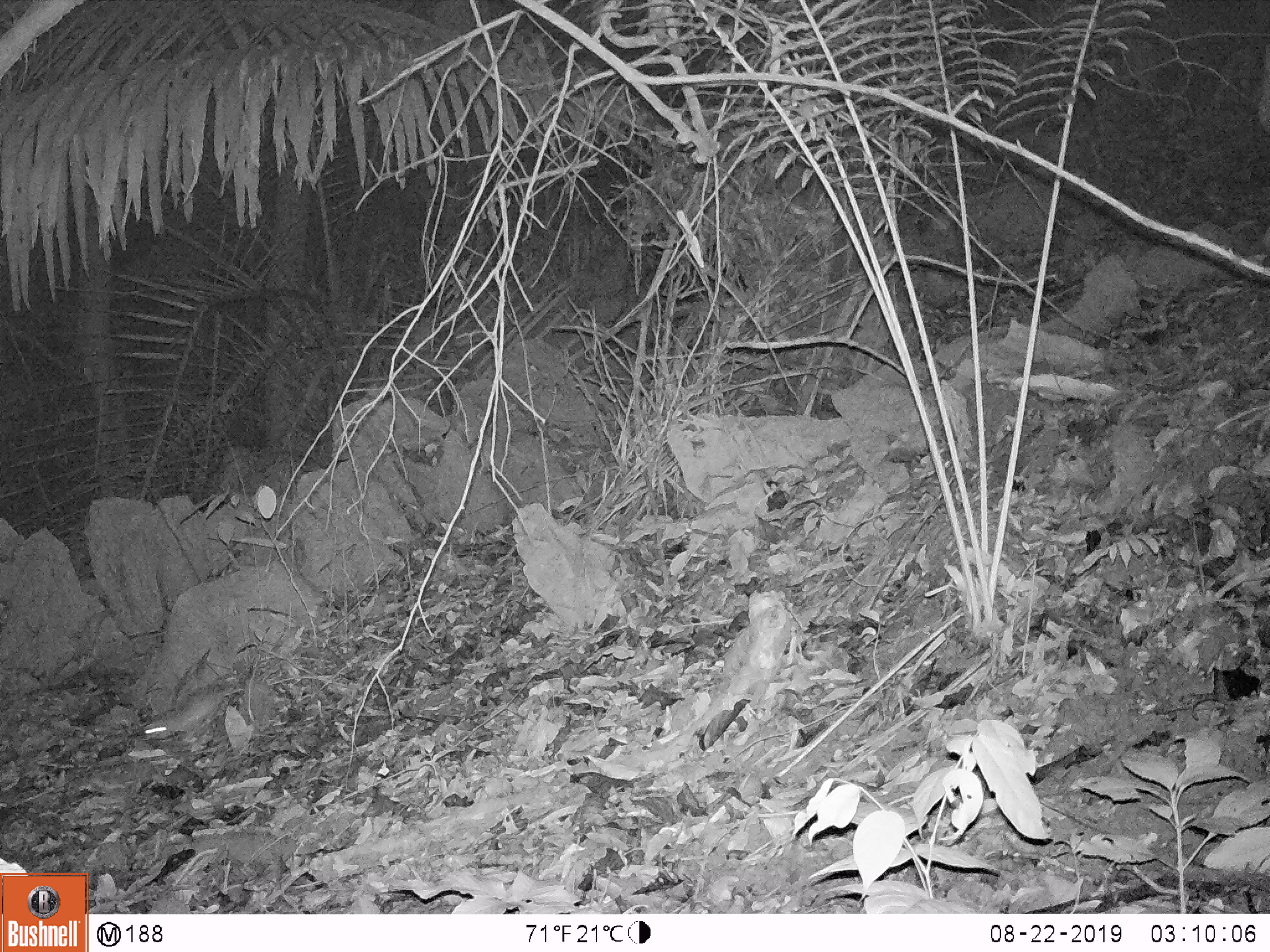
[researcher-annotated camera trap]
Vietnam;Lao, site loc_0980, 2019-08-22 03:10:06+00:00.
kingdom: Animalia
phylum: Chordata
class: Mammalia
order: Rodentia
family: Muridae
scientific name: Muridae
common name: old-world mice and rats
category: unidentified murid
Unidentified murid (old-world mice and rats) (Muridae). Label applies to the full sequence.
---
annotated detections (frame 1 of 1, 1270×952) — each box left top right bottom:
unidentified murid: 142 684 243 738